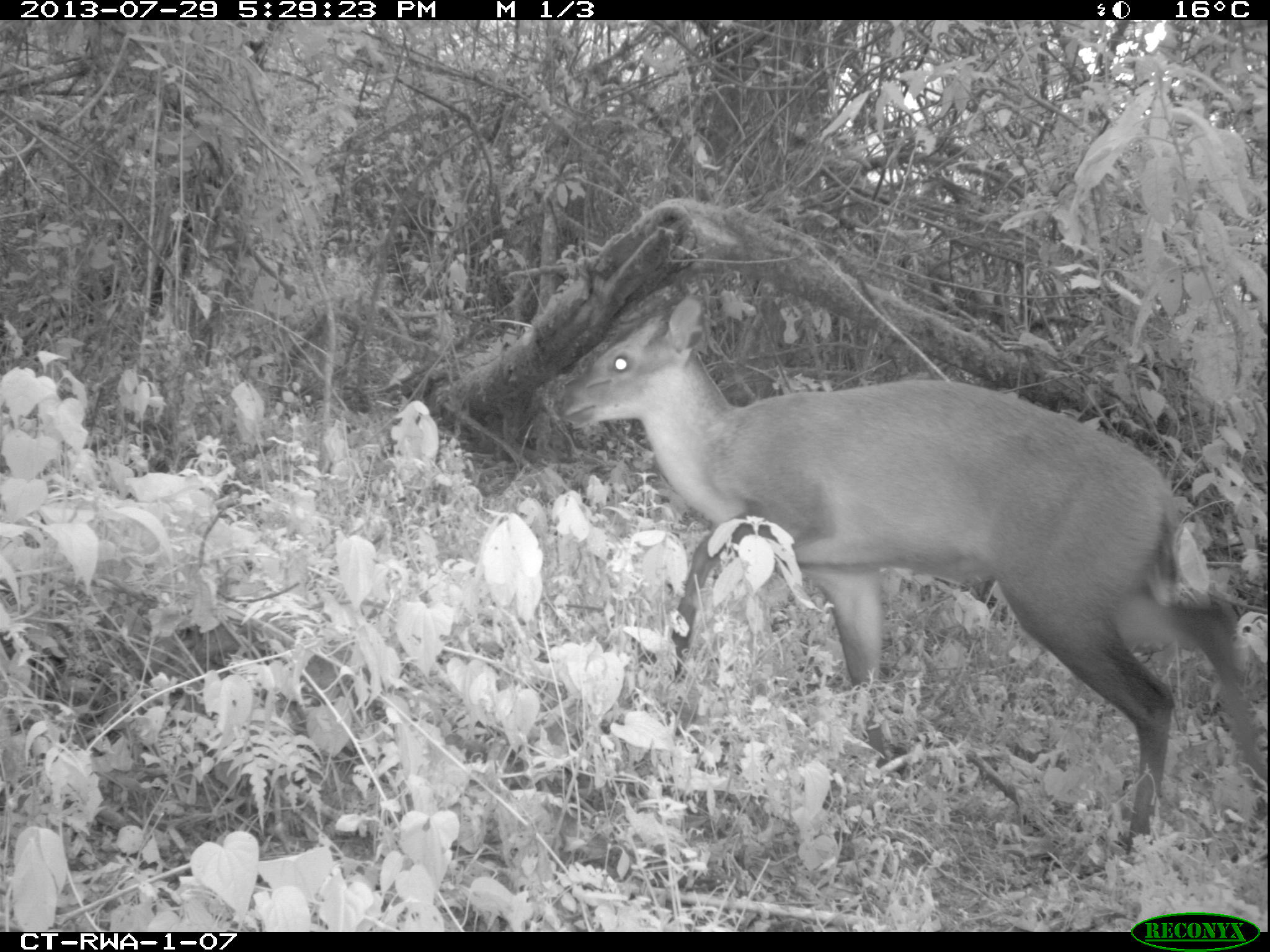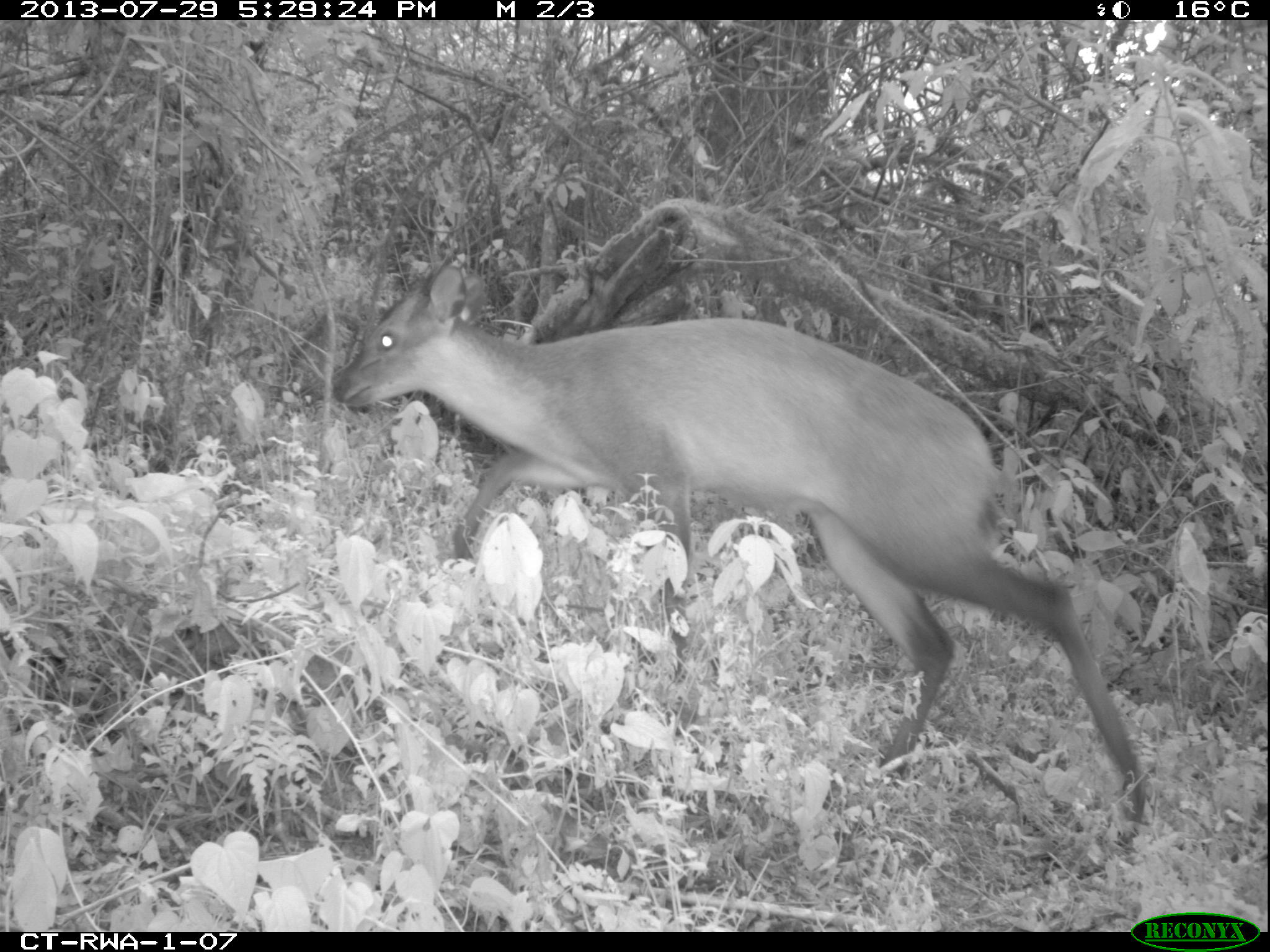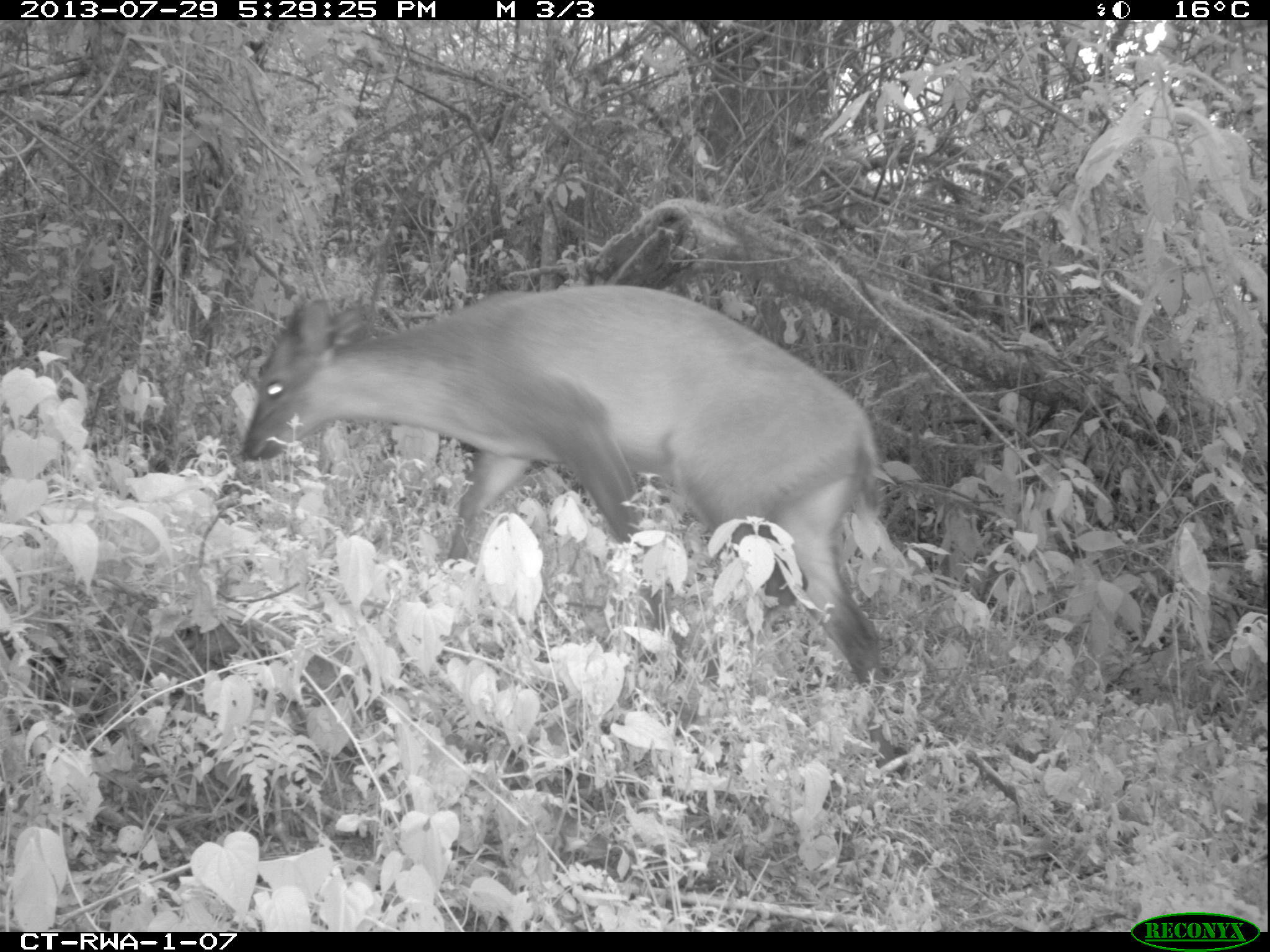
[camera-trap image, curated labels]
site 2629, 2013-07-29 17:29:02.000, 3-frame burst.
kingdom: Animalia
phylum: Chordata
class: Mammalia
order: Artiodactyla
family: Bovidae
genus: Cephalophus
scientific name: Cephalophus nigrifrons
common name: black-fronted duiker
Cephalophus nigrifrons (black-fronted duiker), count 1.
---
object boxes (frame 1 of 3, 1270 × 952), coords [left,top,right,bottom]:
cephalophus nigrifrons: [552,294,1269,845]